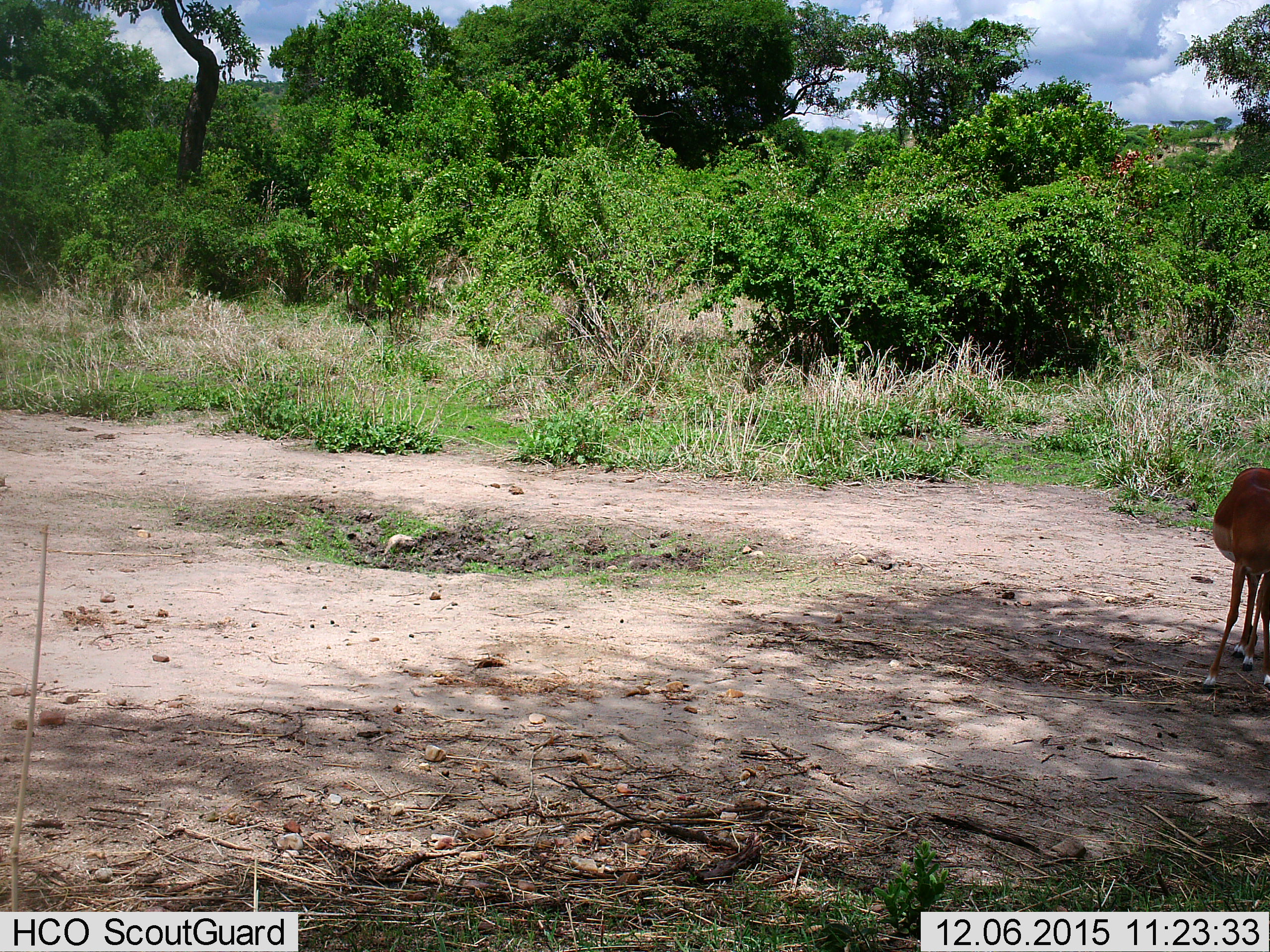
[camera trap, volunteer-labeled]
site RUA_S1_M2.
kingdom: Animalia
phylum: Chordata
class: Mammalia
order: Artiodactyla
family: Bovidae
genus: Aepyceros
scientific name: Aepyceros melampus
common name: impala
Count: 1.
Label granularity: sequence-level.